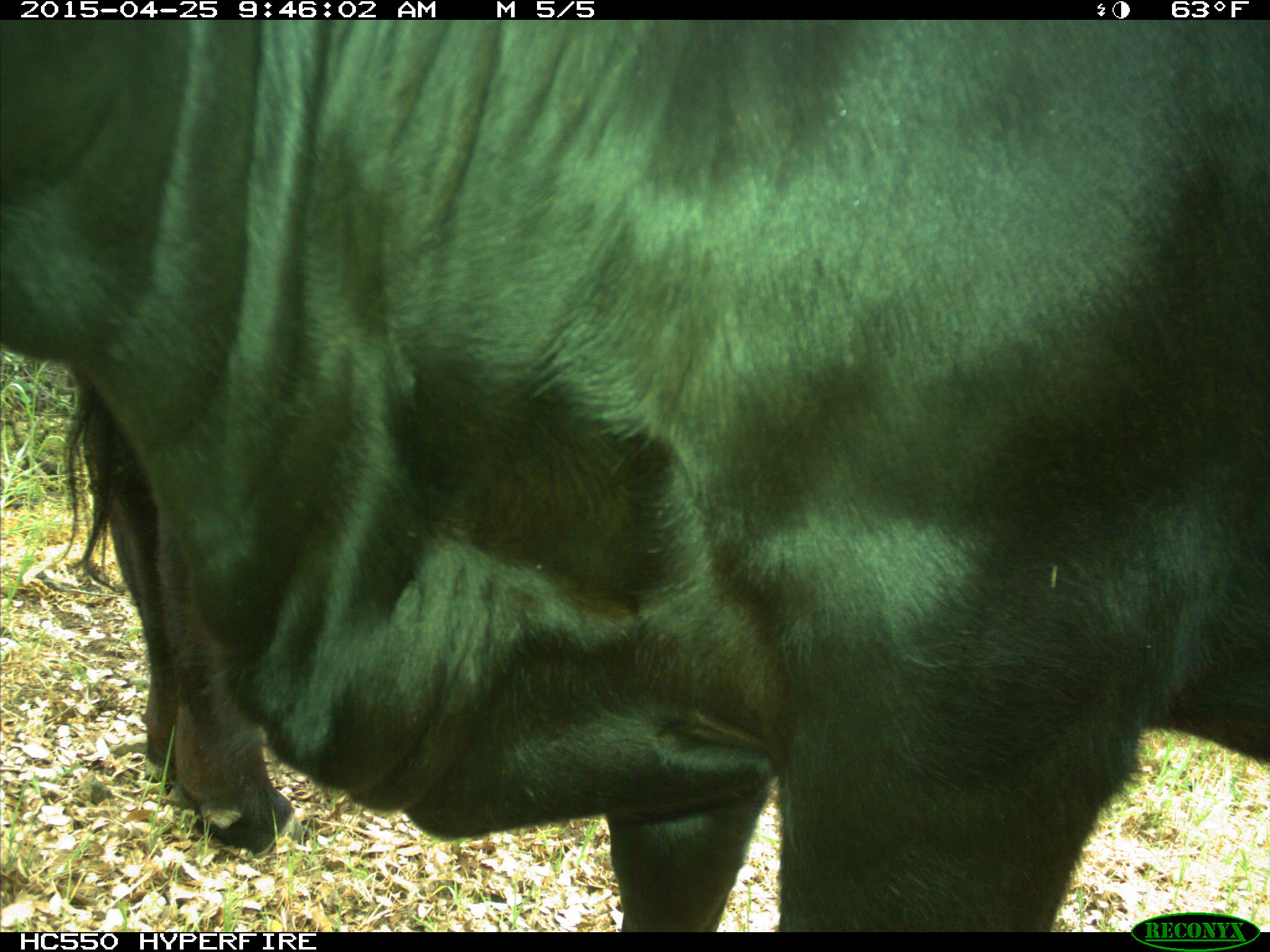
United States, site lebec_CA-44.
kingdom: Animalia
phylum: Chordata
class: Mammalia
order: Artiodactyla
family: Suidae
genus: Sus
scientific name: Sus scrofa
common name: wild boar